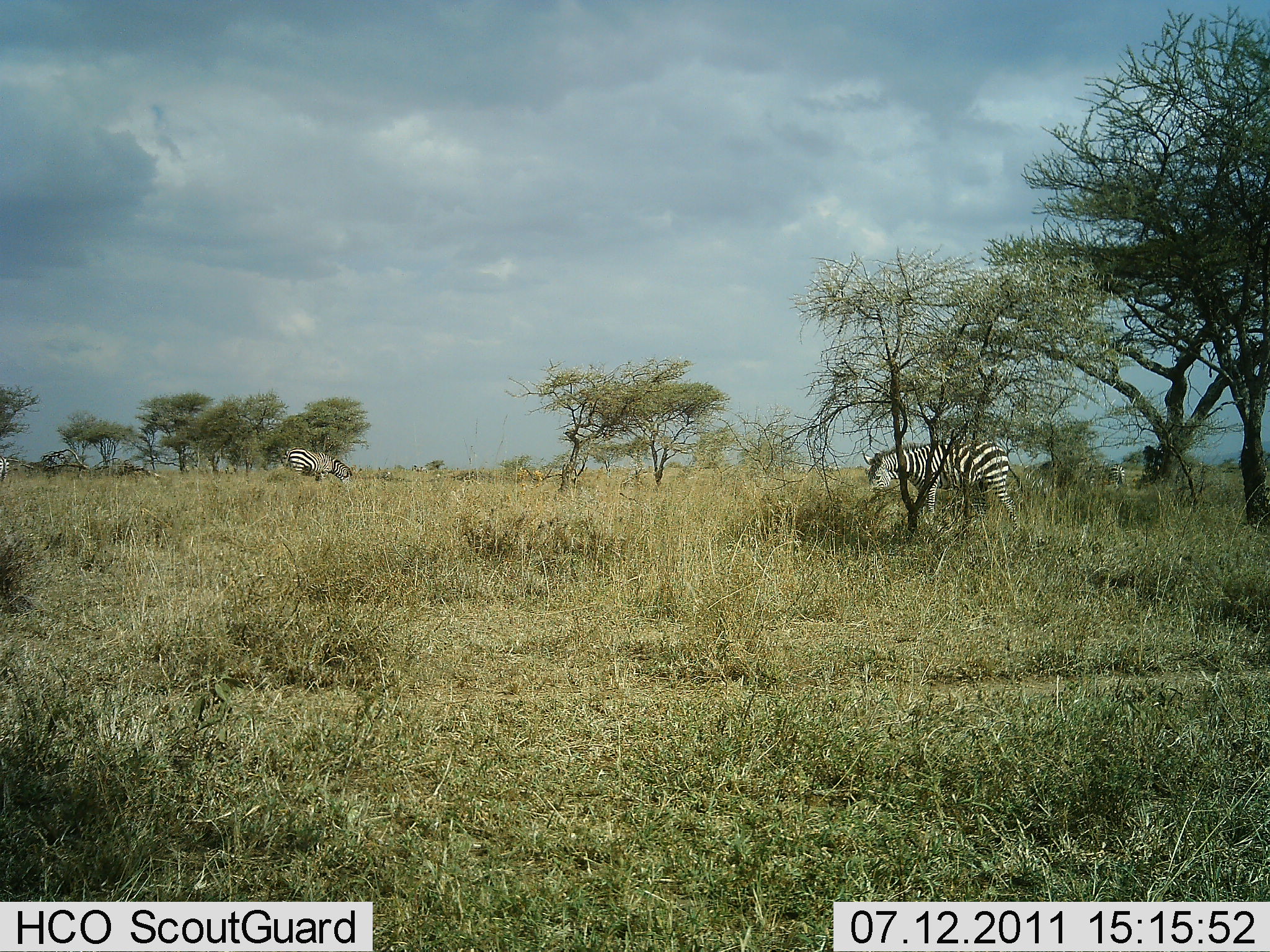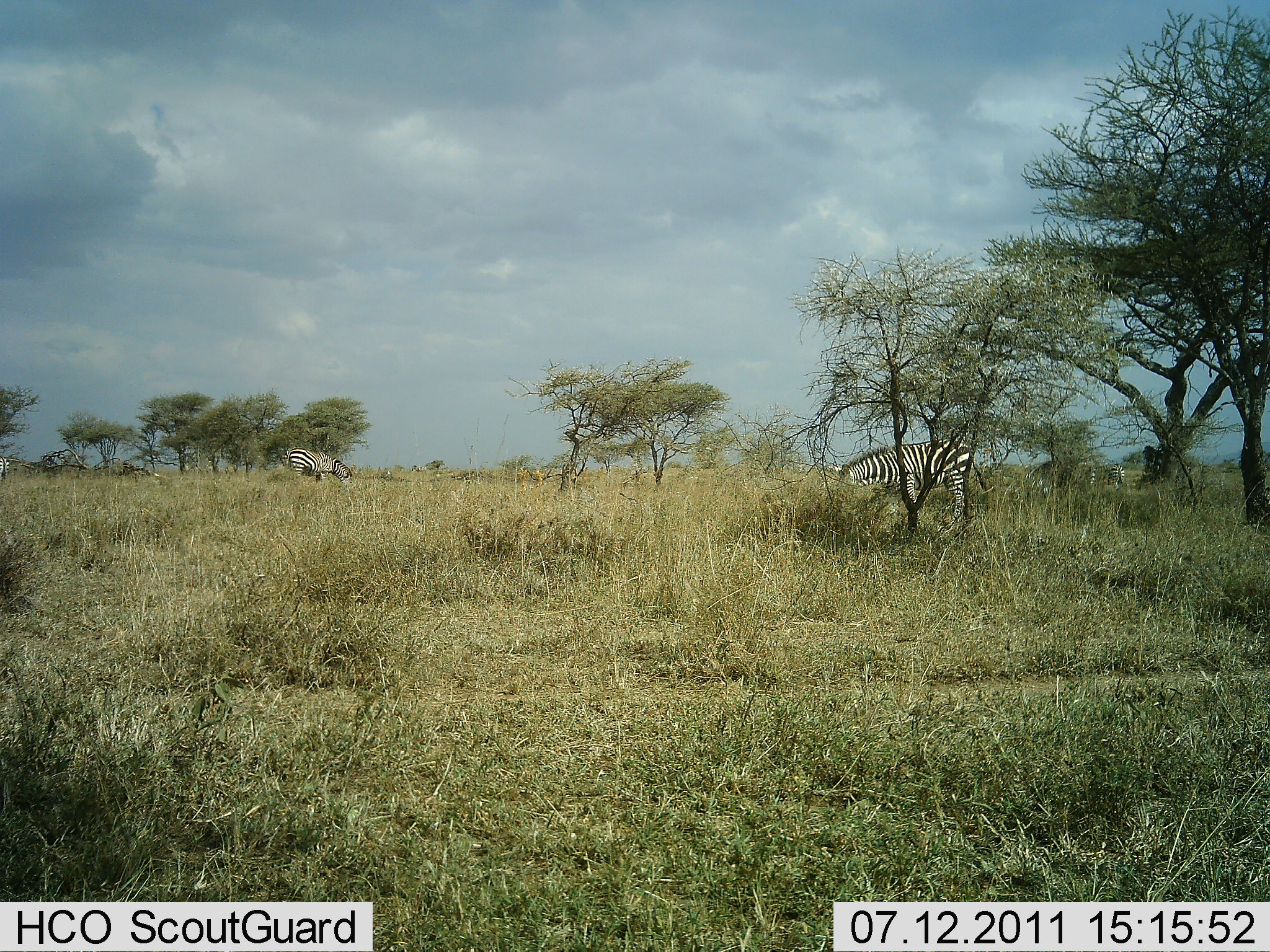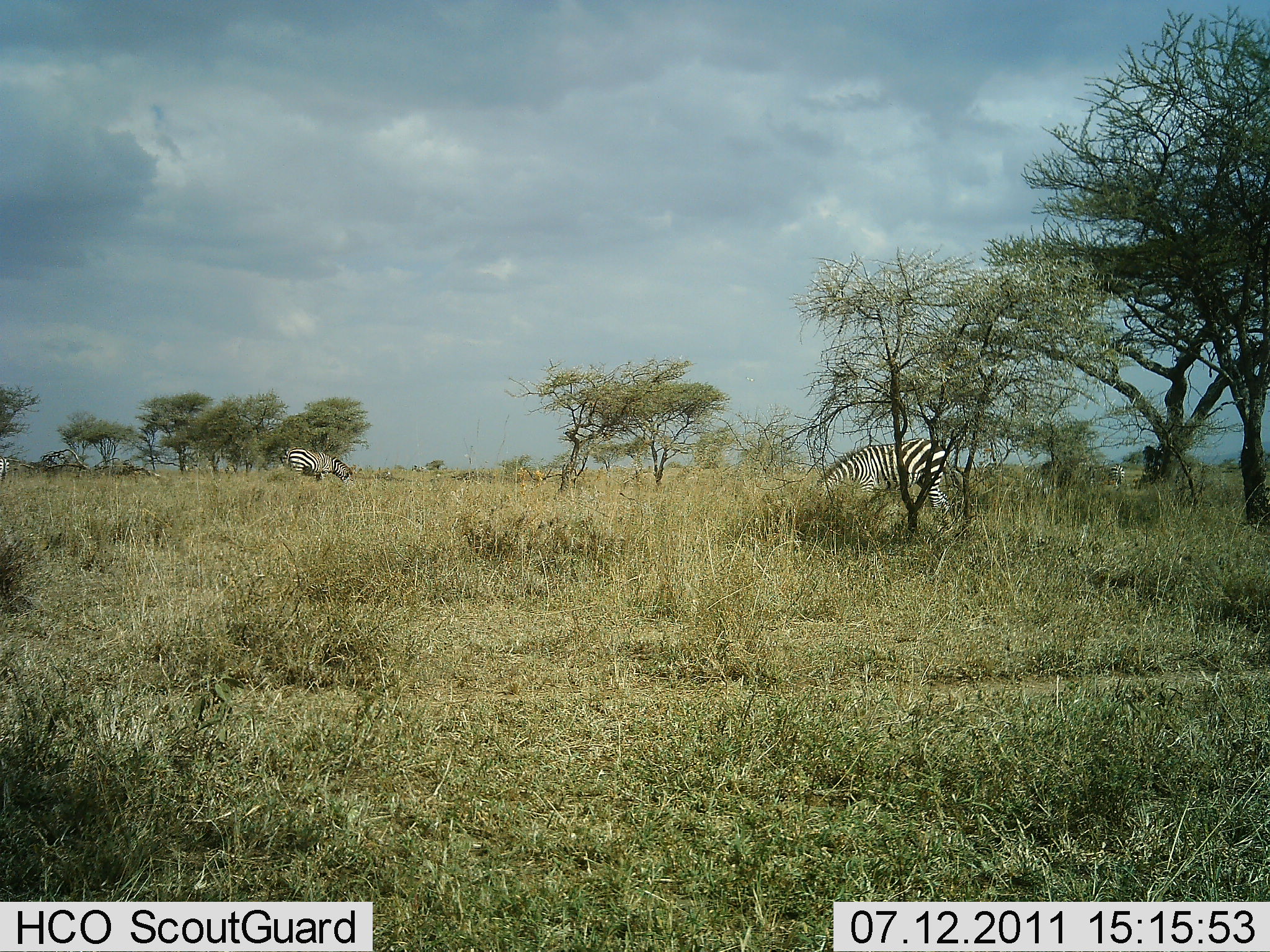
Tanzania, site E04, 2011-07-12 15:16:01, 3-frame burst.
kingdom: Animalia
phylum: Chordata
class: Mammalia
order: Perissodactyla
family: Equidae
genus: Equus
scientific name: Equus quagga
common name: plains zebra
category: zebra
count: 2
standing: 14%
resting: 0%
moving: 21%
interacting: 0%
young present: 0%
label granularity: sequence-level